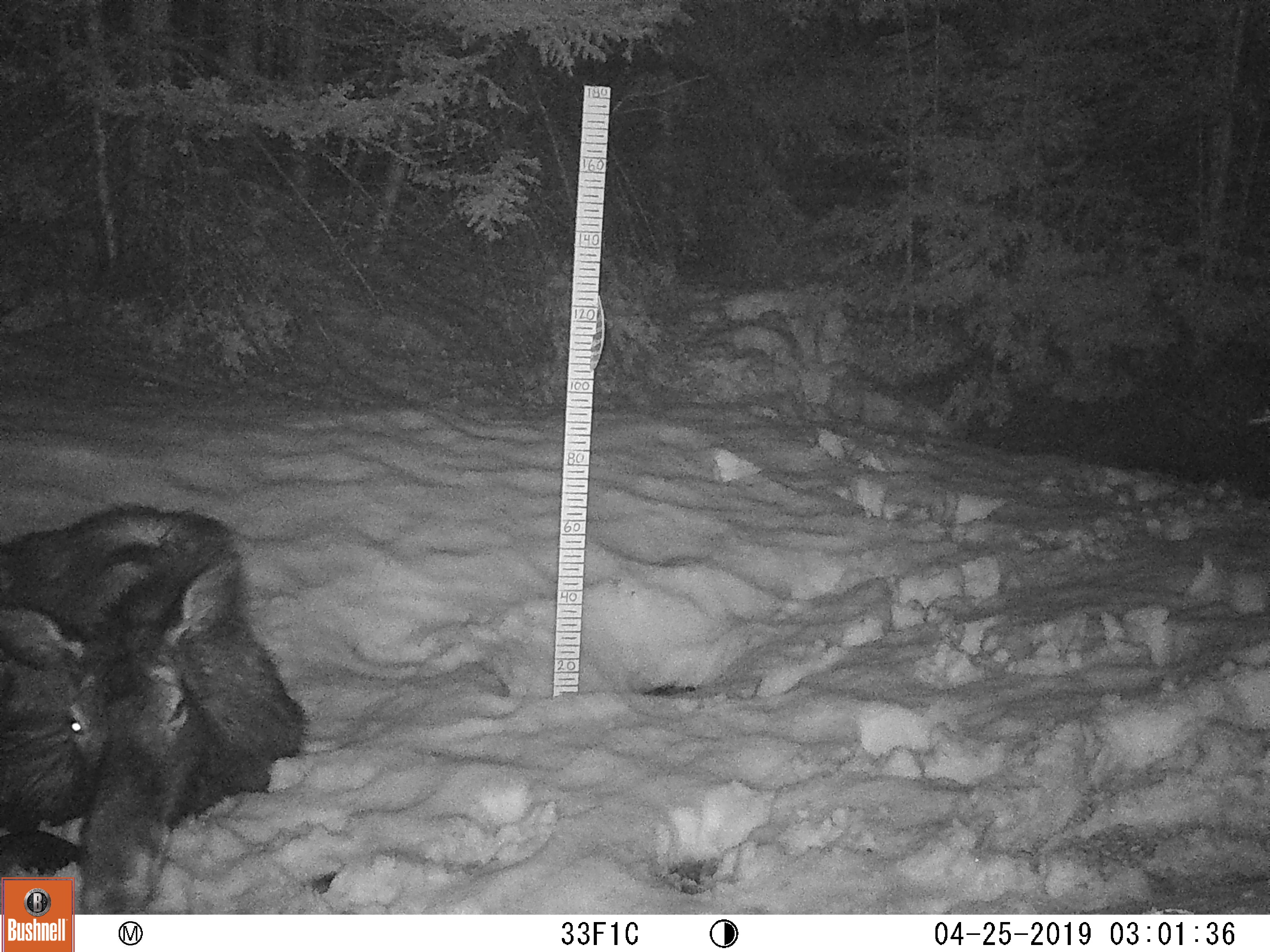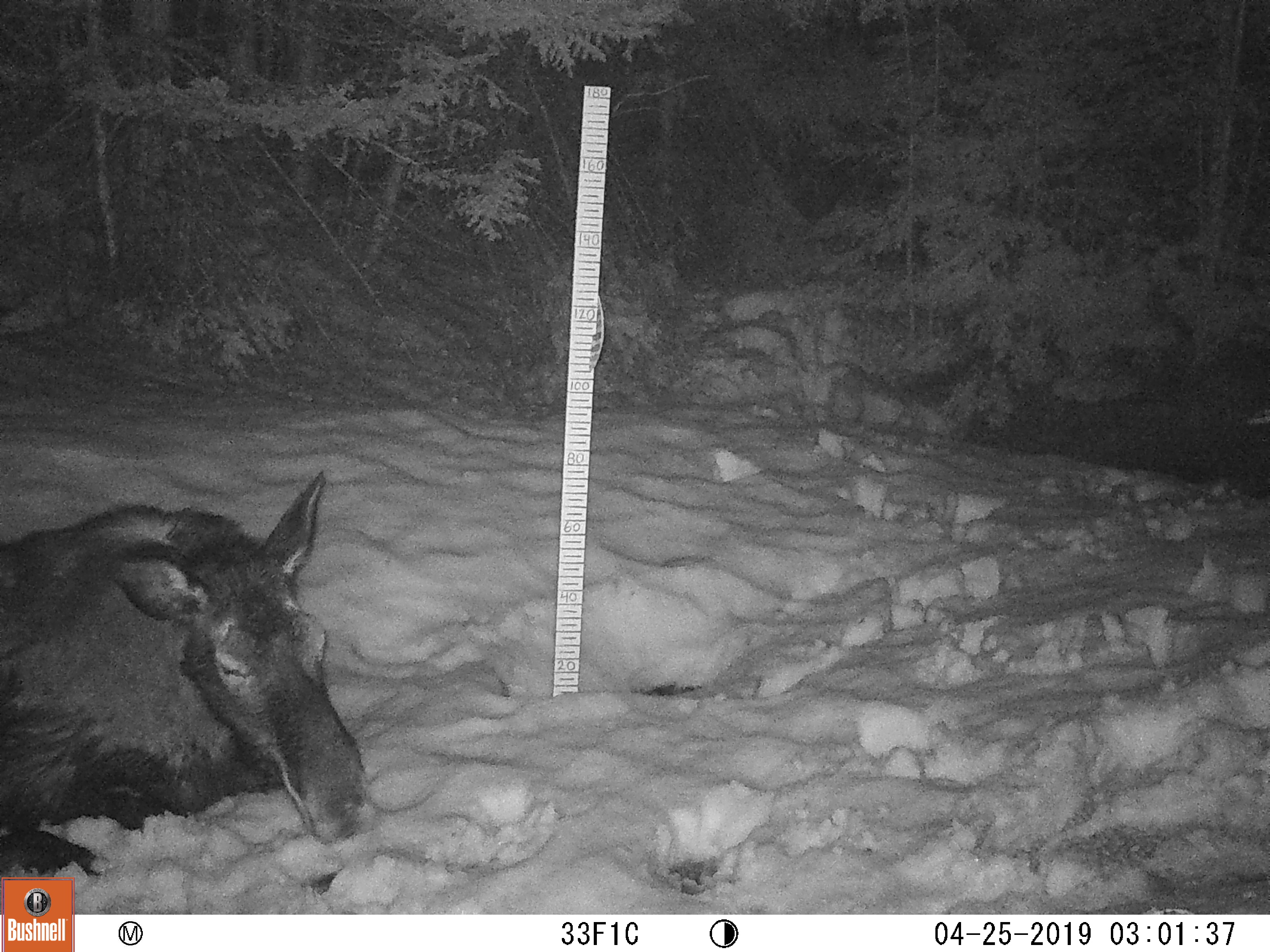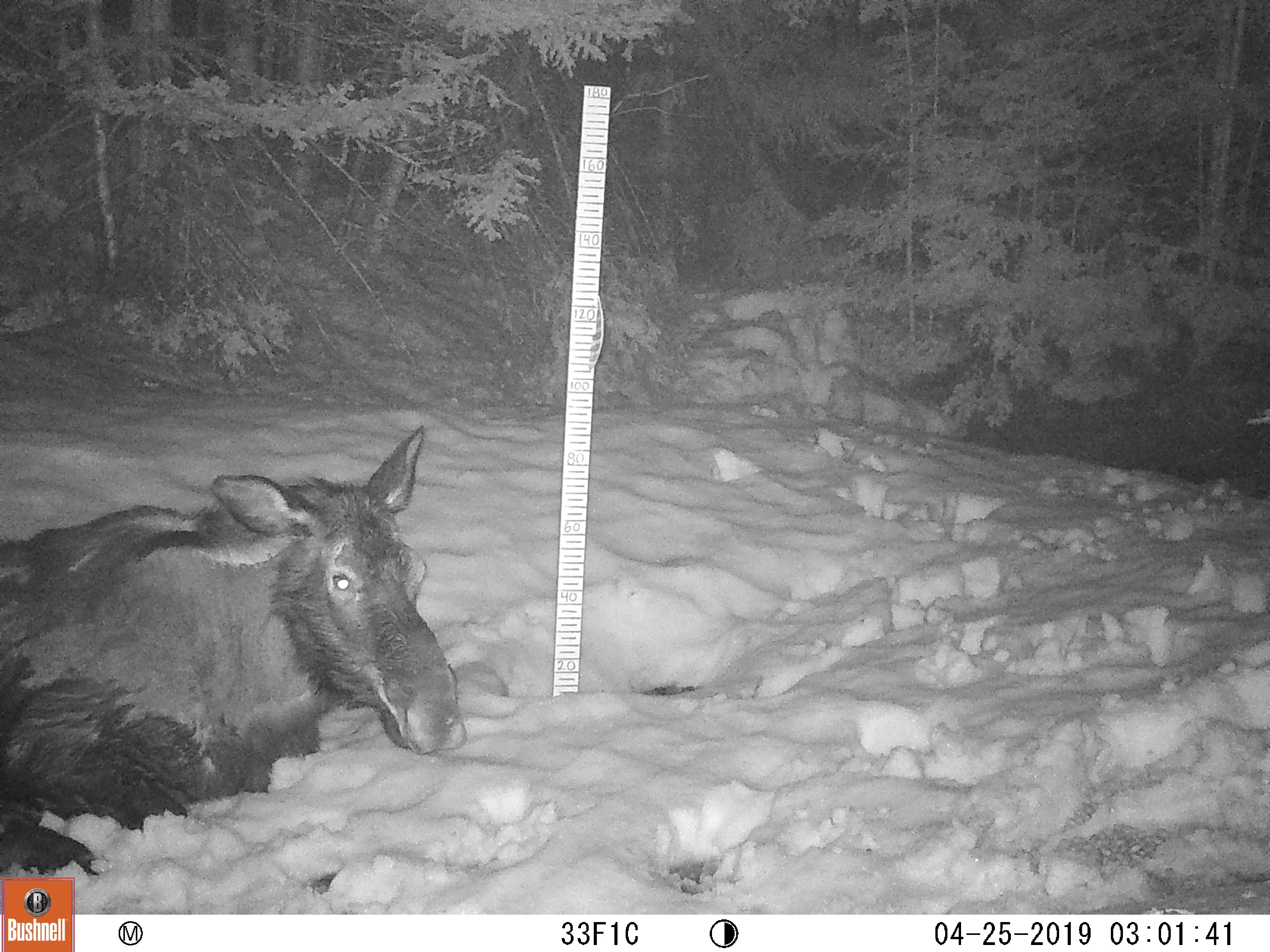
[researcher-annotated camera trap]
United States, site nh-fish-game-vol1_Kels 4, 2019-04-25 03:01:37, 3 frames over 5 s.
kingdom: Animalia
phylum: Chordata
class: Mammalia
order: Artiodactyla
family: Cervidae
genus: Alces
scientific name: Alces alces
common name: moose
Moose (Alces alces).